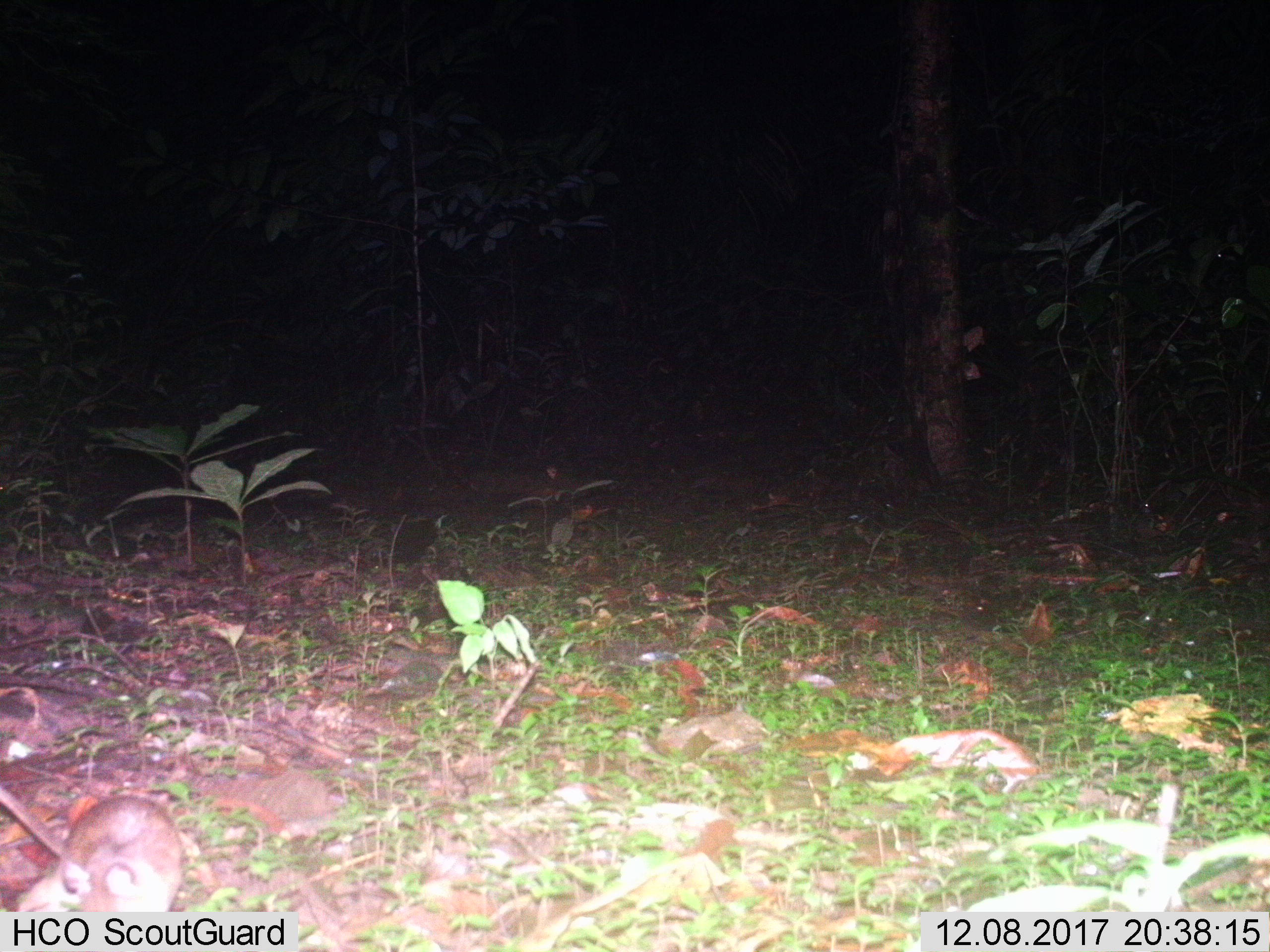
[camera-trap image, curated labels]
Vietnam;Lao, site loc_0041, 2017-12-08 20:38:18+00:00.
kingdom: Animalia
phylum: Chordata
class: Mammalia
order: Rodentia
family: Muridae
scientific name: Muridae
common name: old-world mice and rats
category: unidentified murid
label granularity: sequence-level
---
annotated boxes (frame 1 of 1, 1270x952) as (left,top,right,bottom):
unidentified murid: (0,785,200,911)